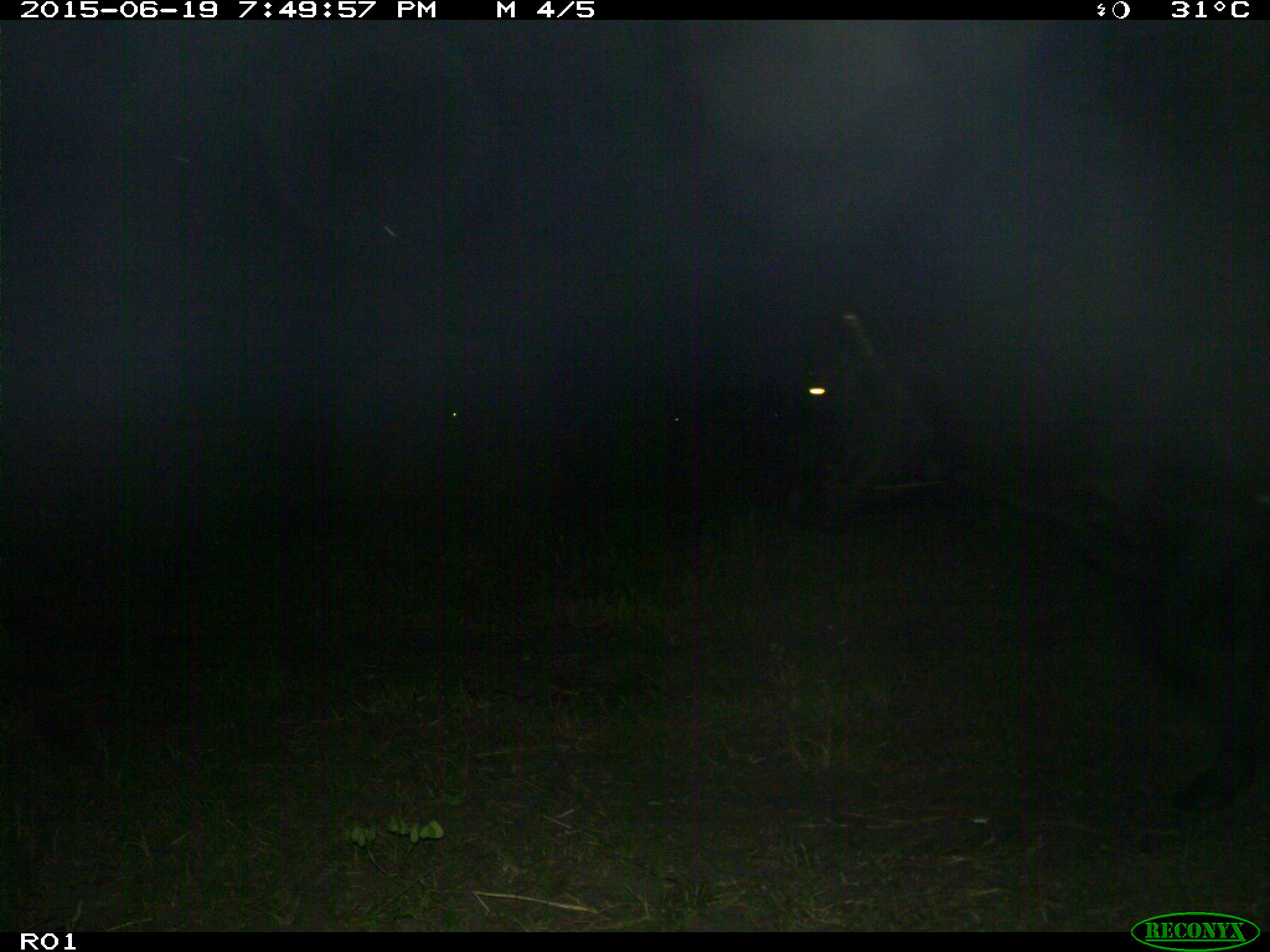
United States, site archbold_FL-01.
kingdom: Animalia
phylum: Chordata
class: Mammalia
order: Artiodactyla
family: Bovidae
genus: Bos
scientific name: Bos taurus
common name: domestic cow